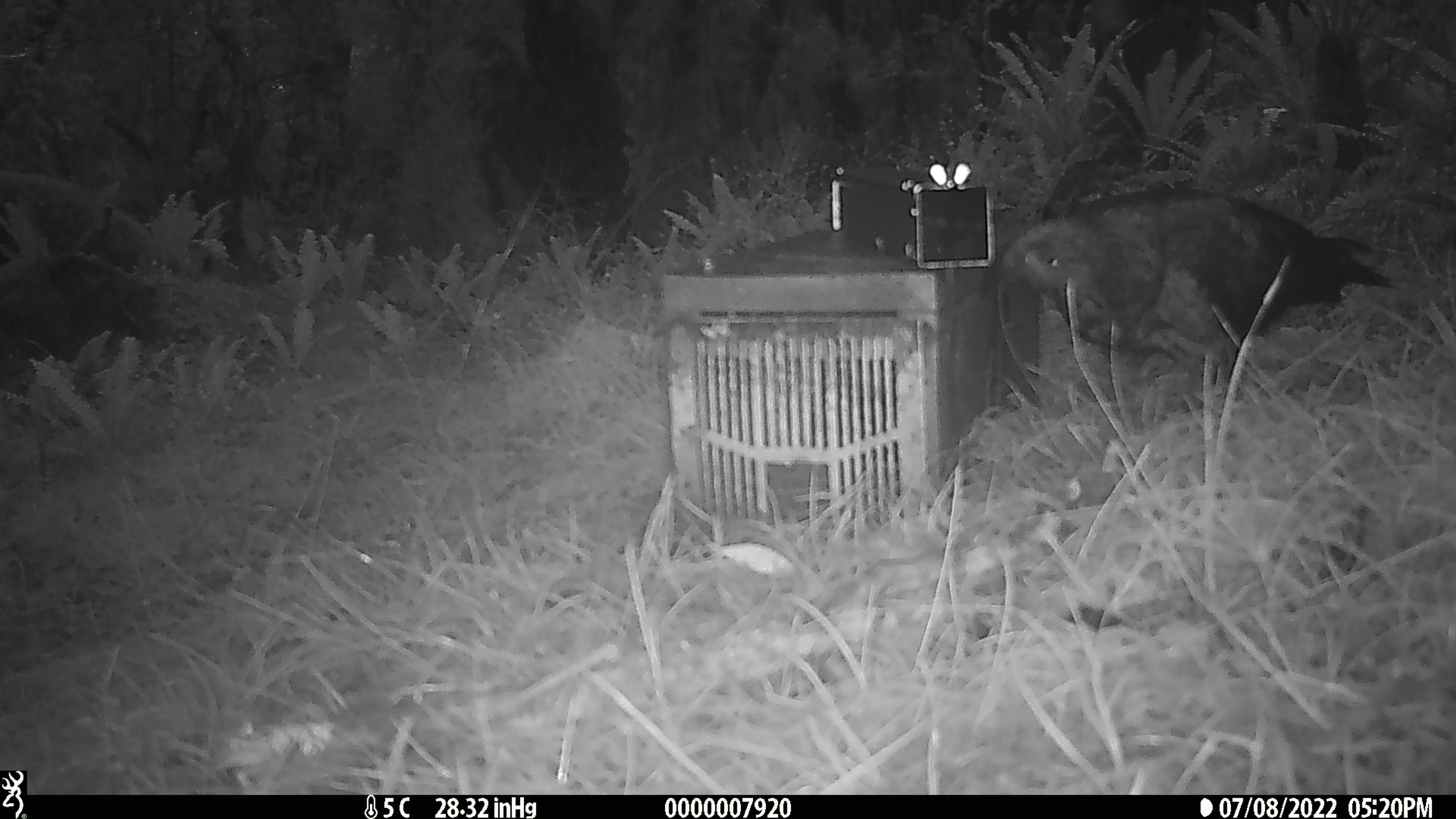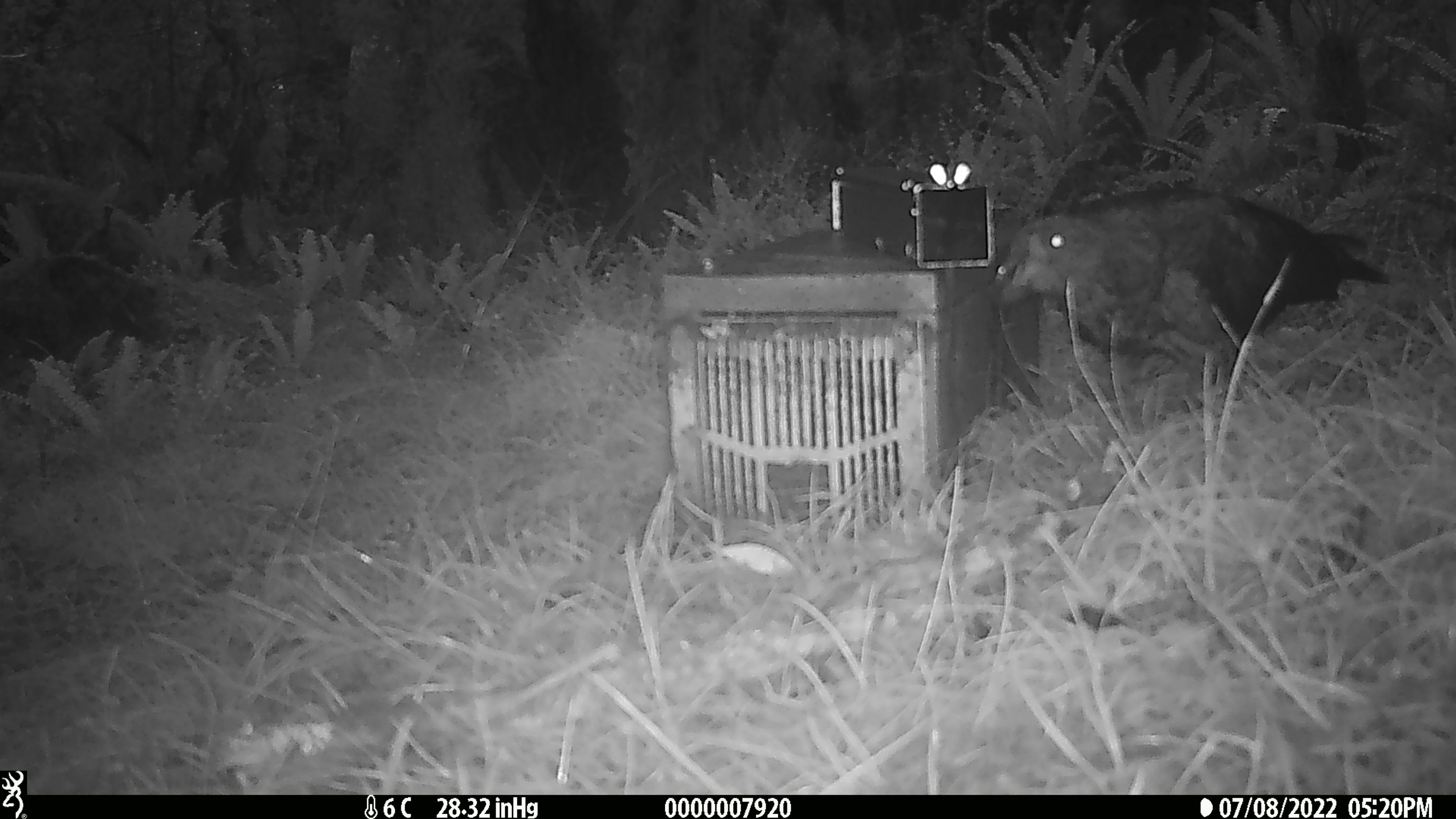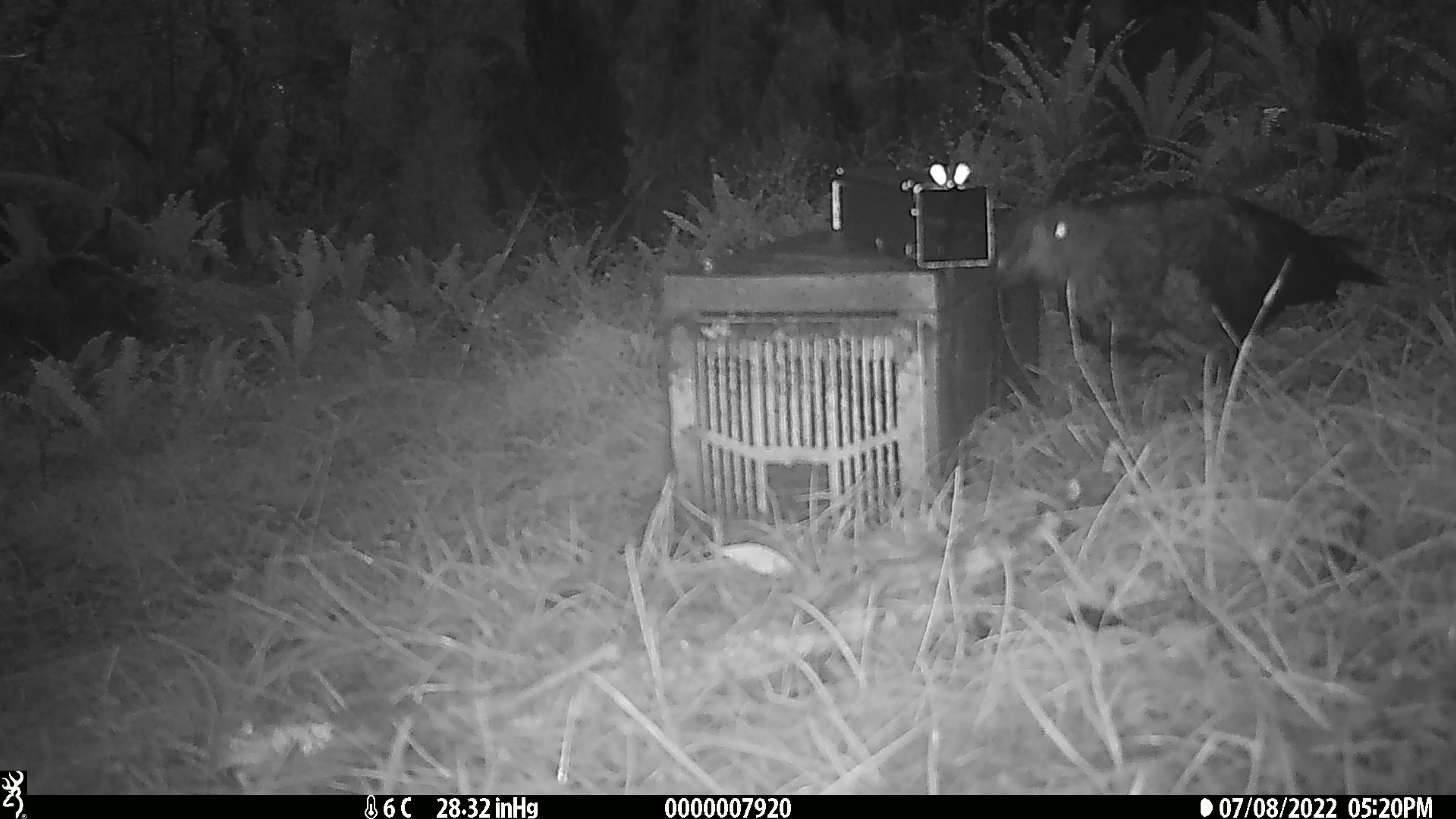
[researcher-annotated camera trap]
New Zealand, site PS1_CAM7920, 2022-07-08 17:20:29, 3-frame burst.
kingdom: Animalia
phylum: Chordata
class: Aves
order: Psittaciformes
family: Strigopidae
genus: Nestor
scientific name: Nestor notabilis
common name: kea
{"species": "kea (Nestor notabilis)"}